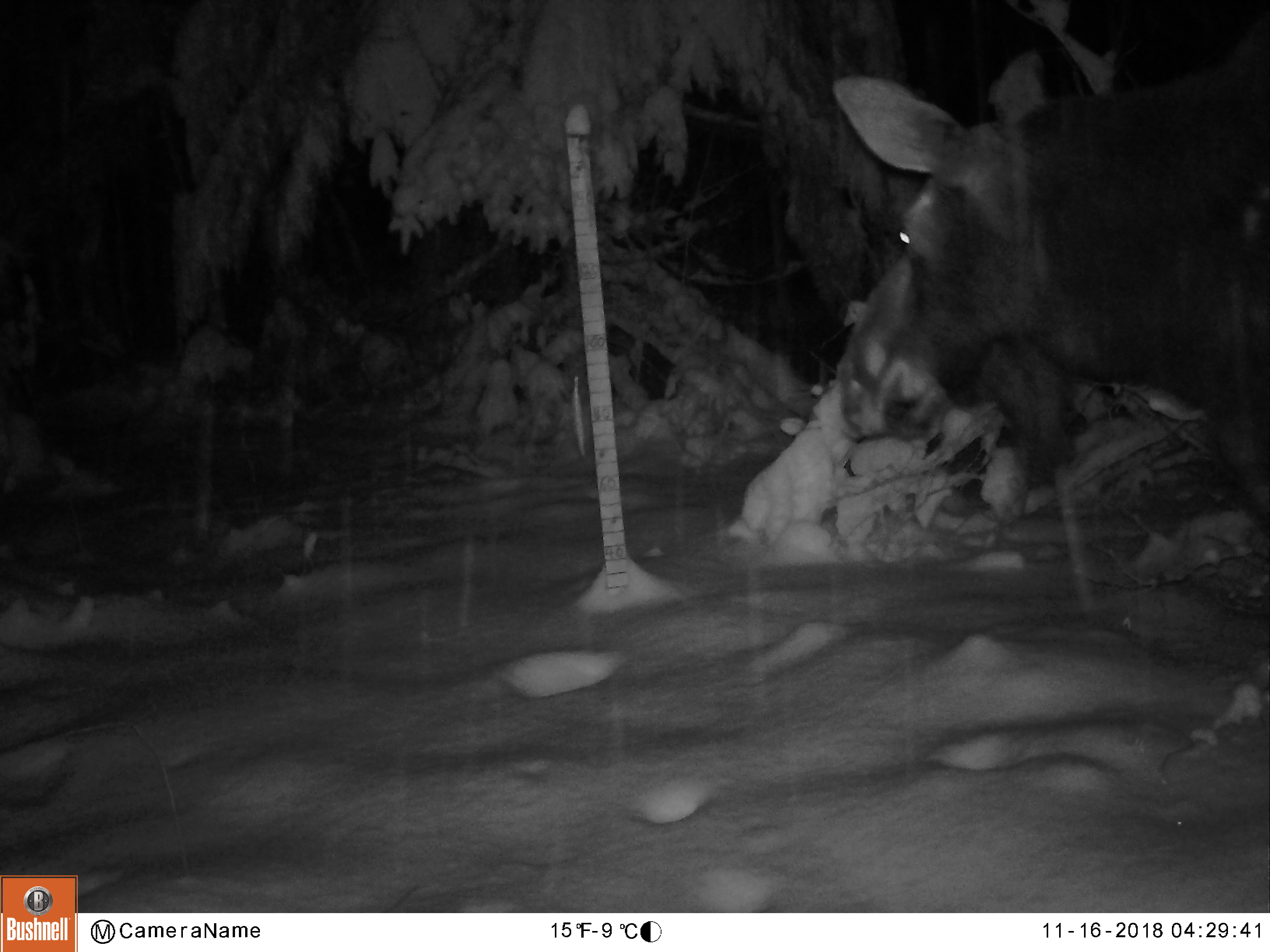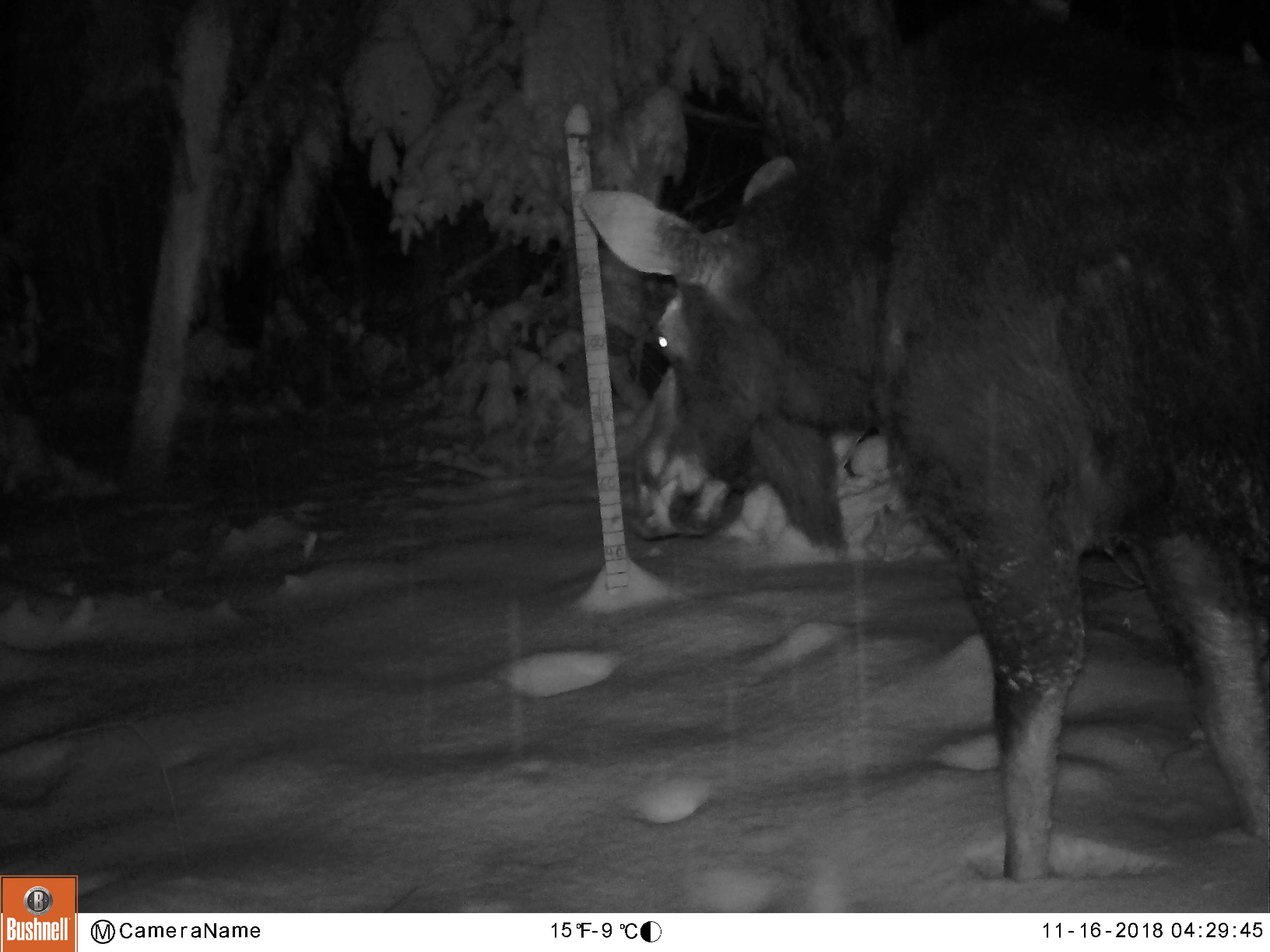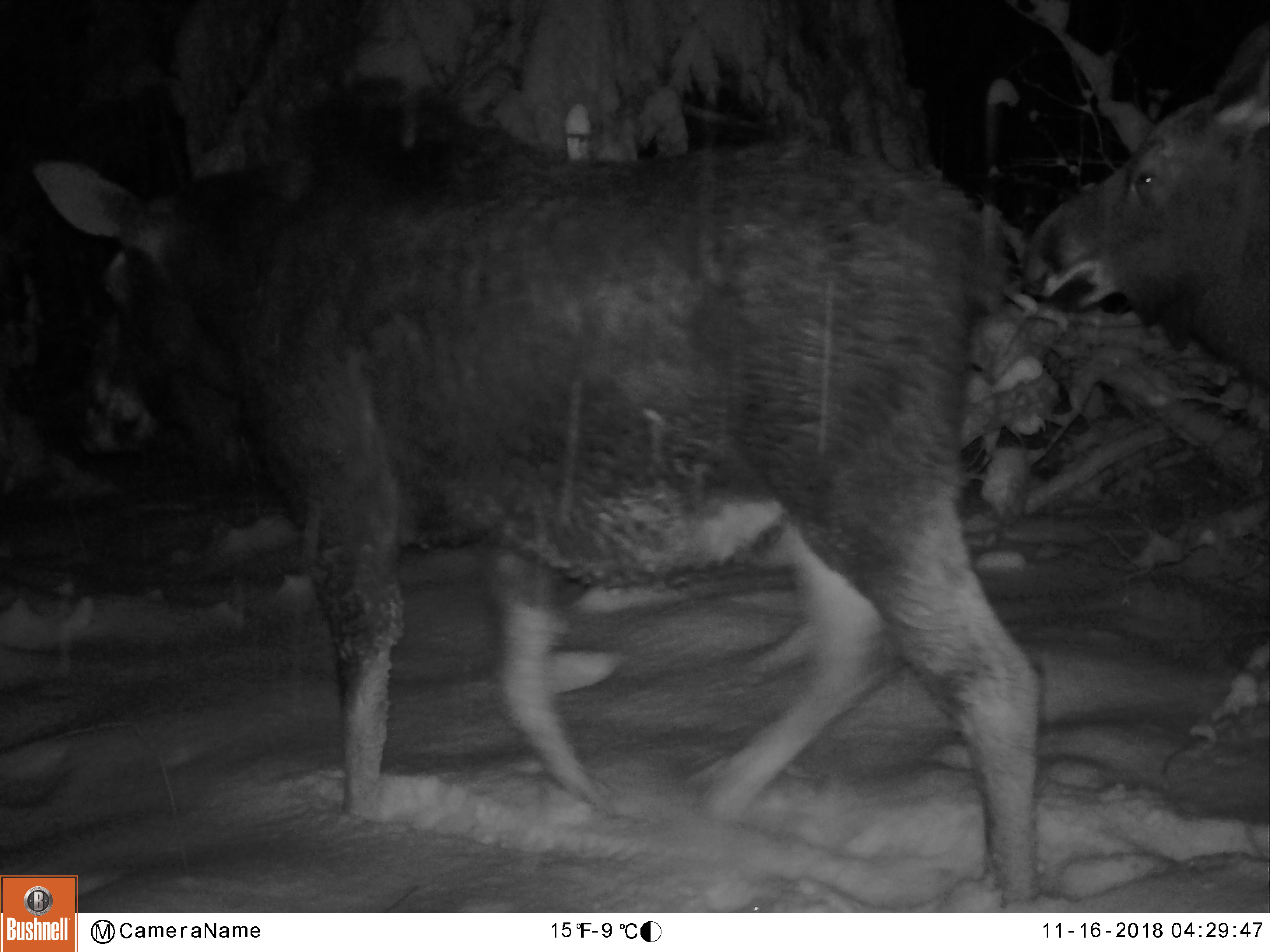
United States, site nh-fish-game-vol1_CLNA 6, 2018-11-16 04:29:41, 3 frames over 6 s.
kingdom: Animalia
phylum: Chordata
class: Mammalia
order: Artiodactyla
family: Cervidae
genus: Alces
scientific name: Alces alces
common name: moose